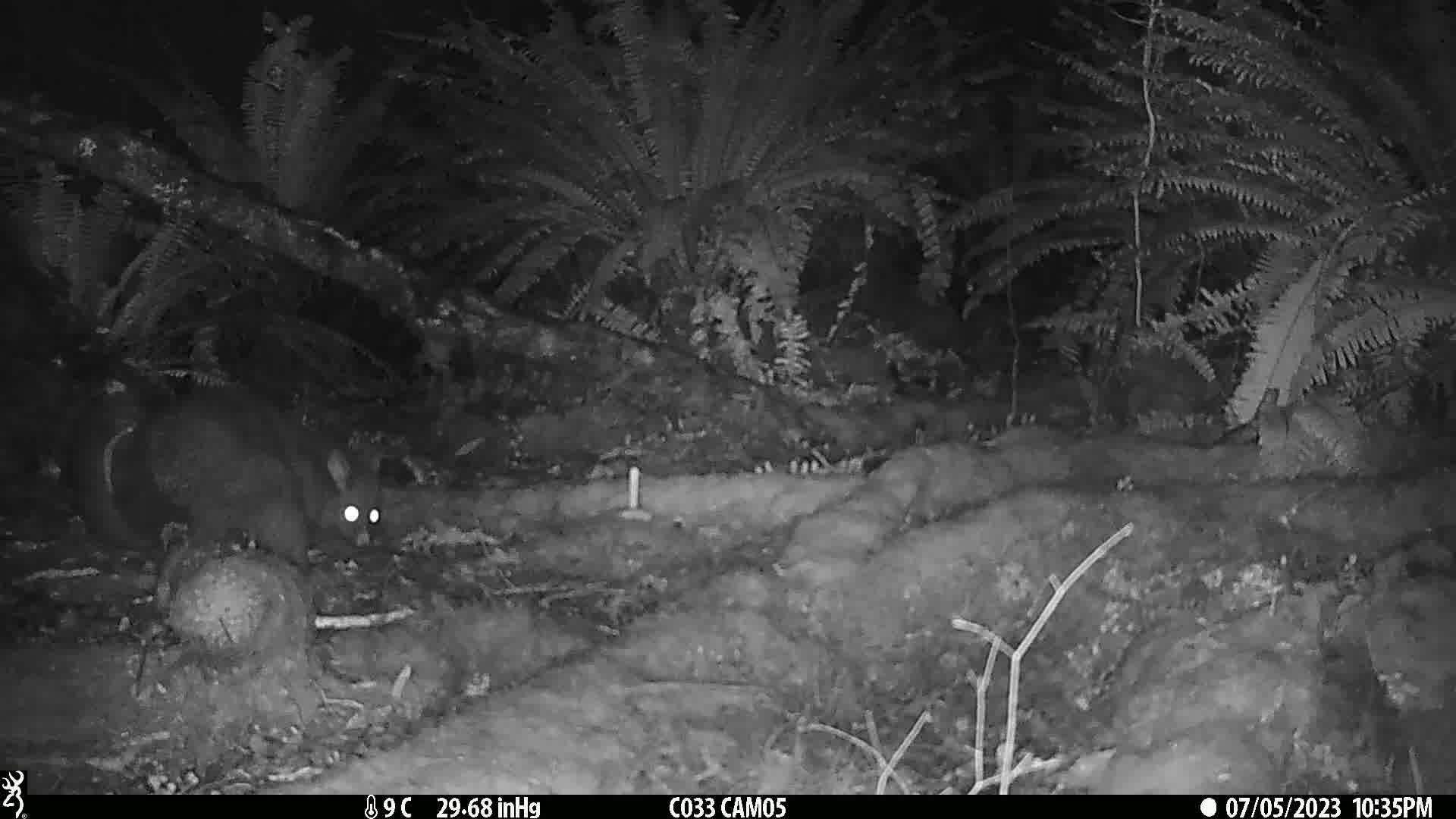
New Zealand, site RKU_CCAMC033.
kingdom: Animalia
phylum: Chordata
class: Mammalia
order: Diprotodontia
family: Phalangeridae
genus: Trichosurus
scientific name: Trichosurus vulpecula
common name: common brushtail possum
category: possum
Possum (common brushtail possum) (Trichosurus vulpecula).